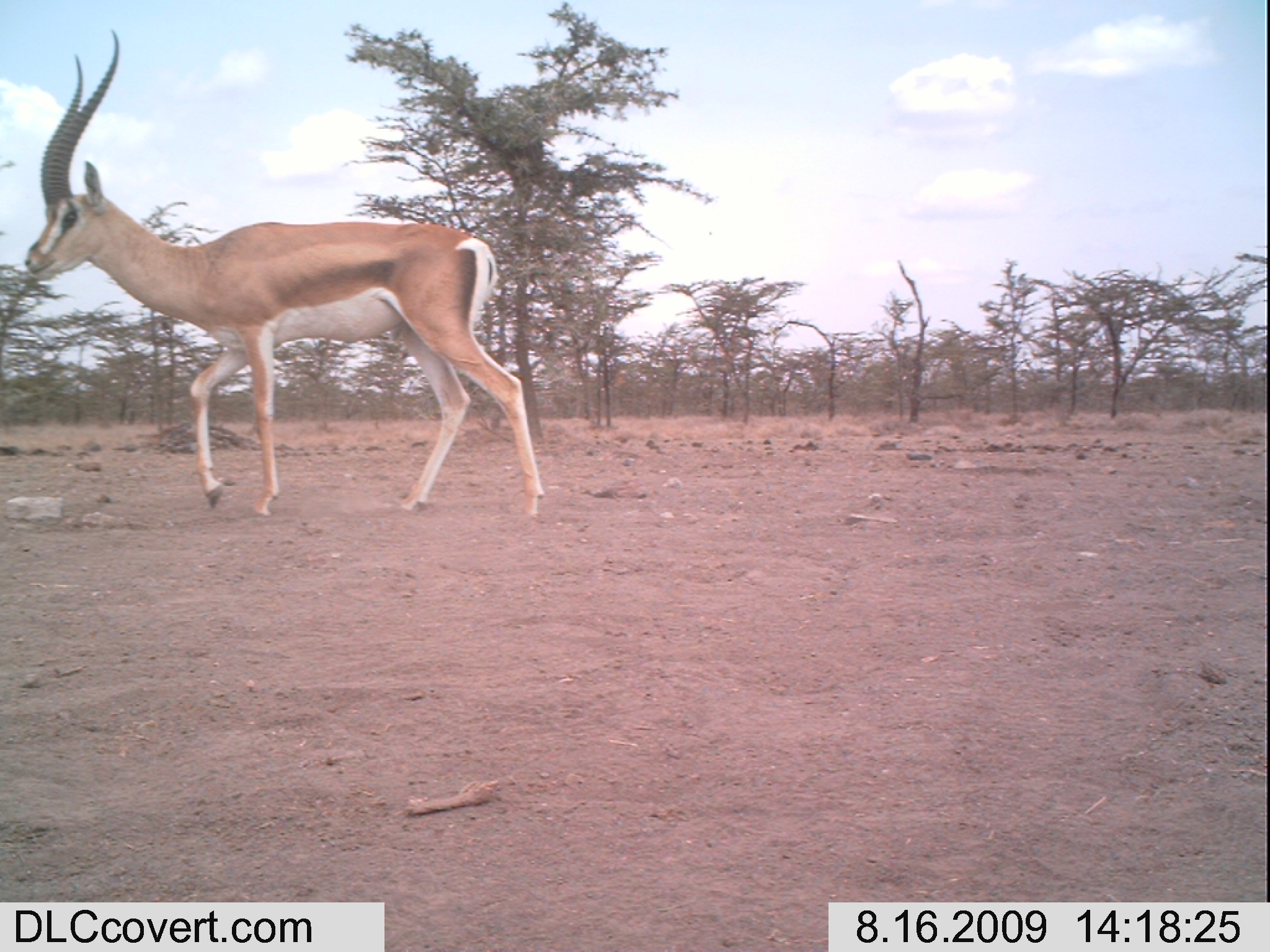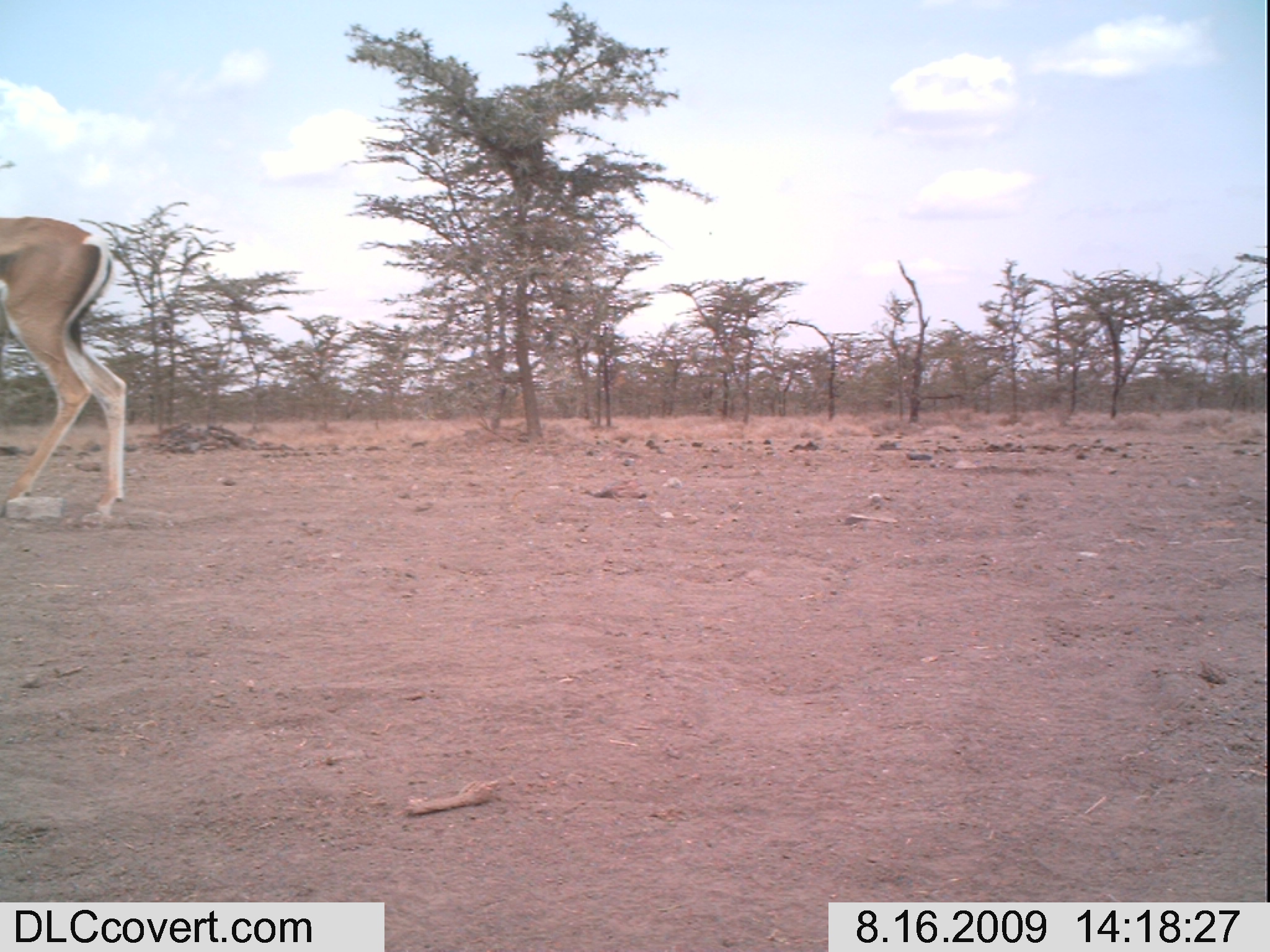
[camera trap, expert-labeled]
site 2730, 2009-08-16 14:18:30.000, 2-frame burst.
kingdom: Animalia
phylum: Chordata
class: Mammalia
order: Artiodactyla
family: Bovidae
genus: Nanger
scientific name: Nanger granti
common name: grant's gazelle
Nanger granti (grant's gazelle), count 1.